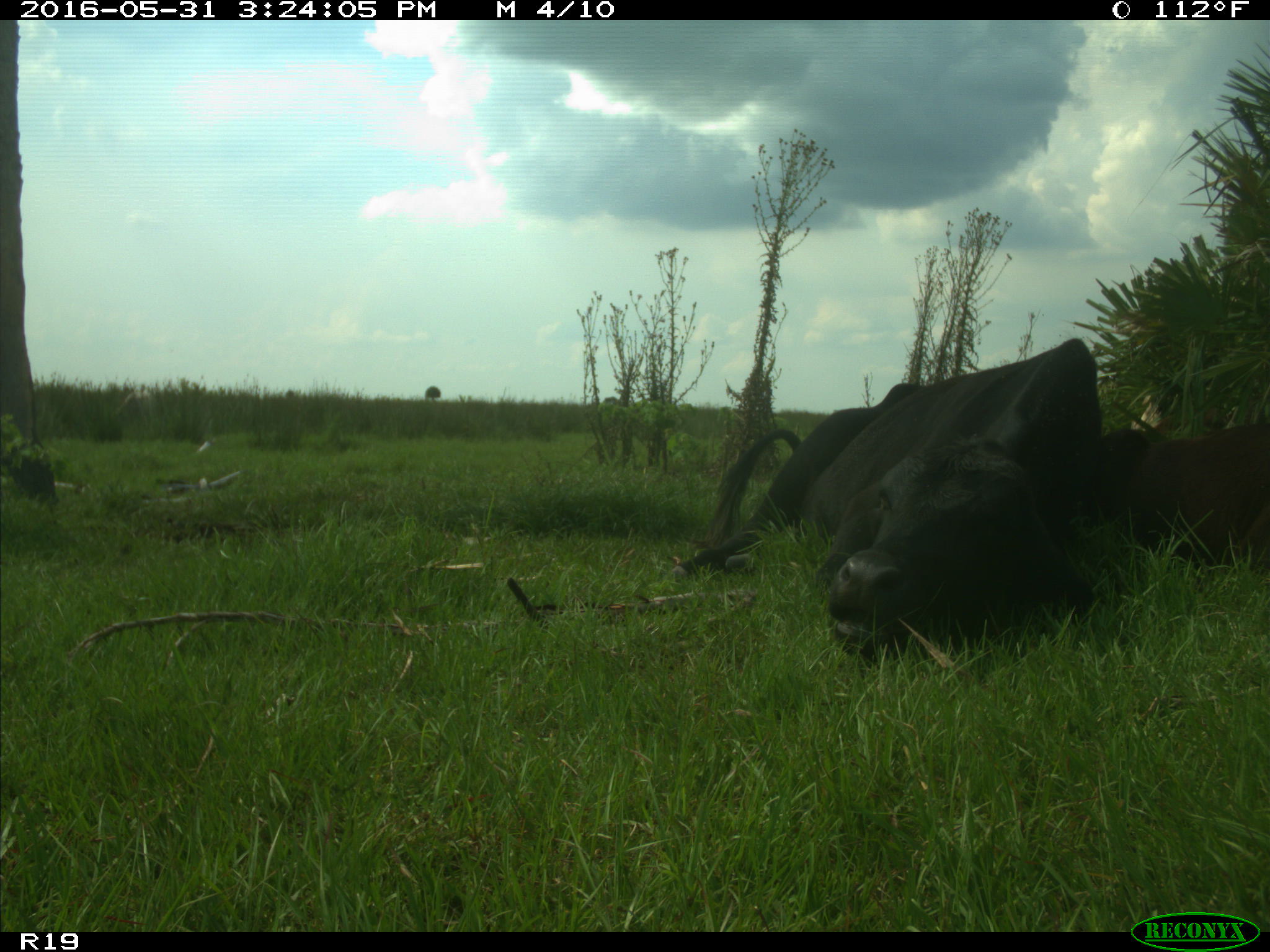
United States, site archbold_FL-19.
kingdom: Animalia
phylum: Chordata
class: Mammalia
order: Artiodactyla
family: Bovidae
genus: Bos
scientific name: Bos taurus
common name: domestic cow